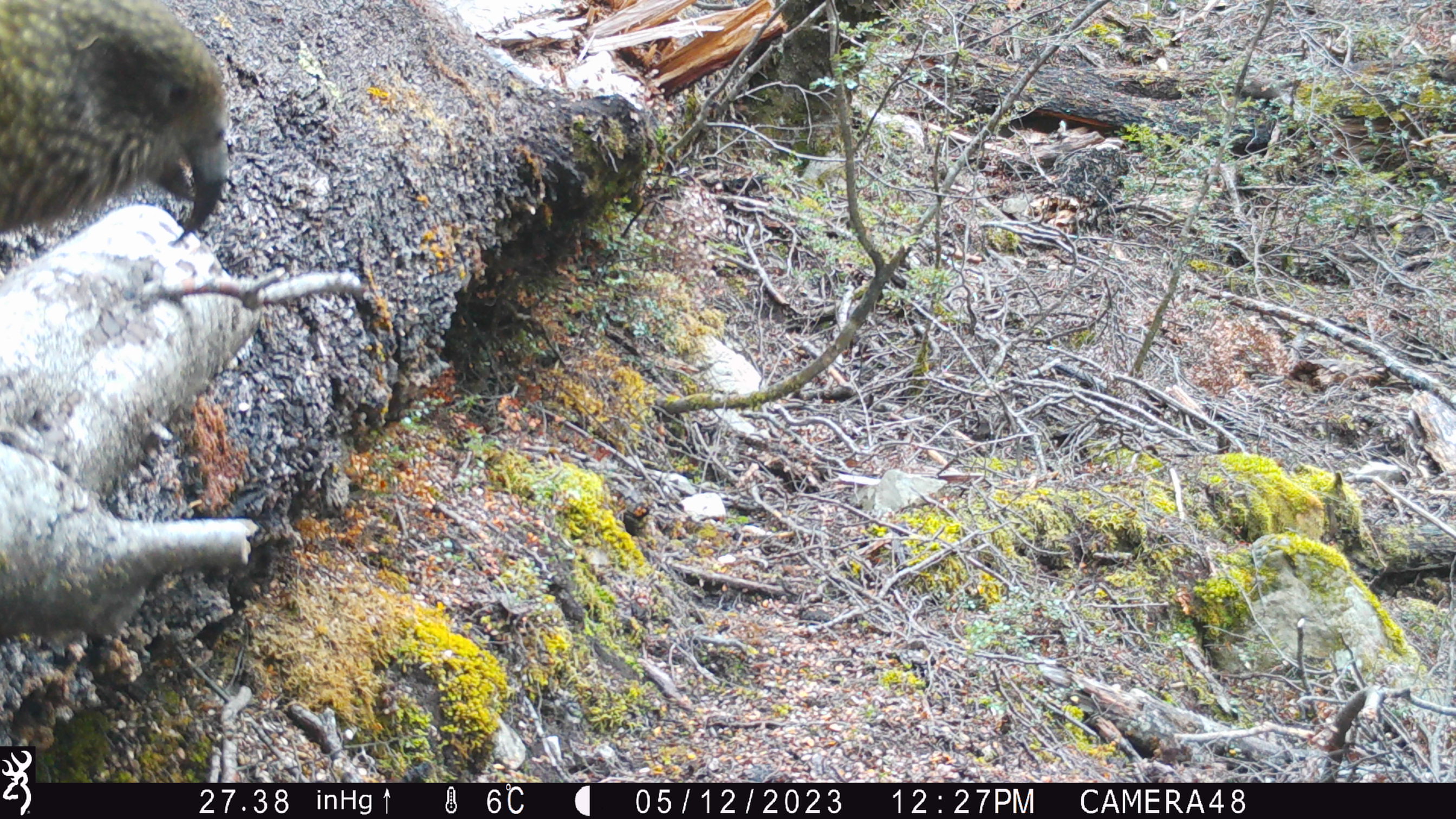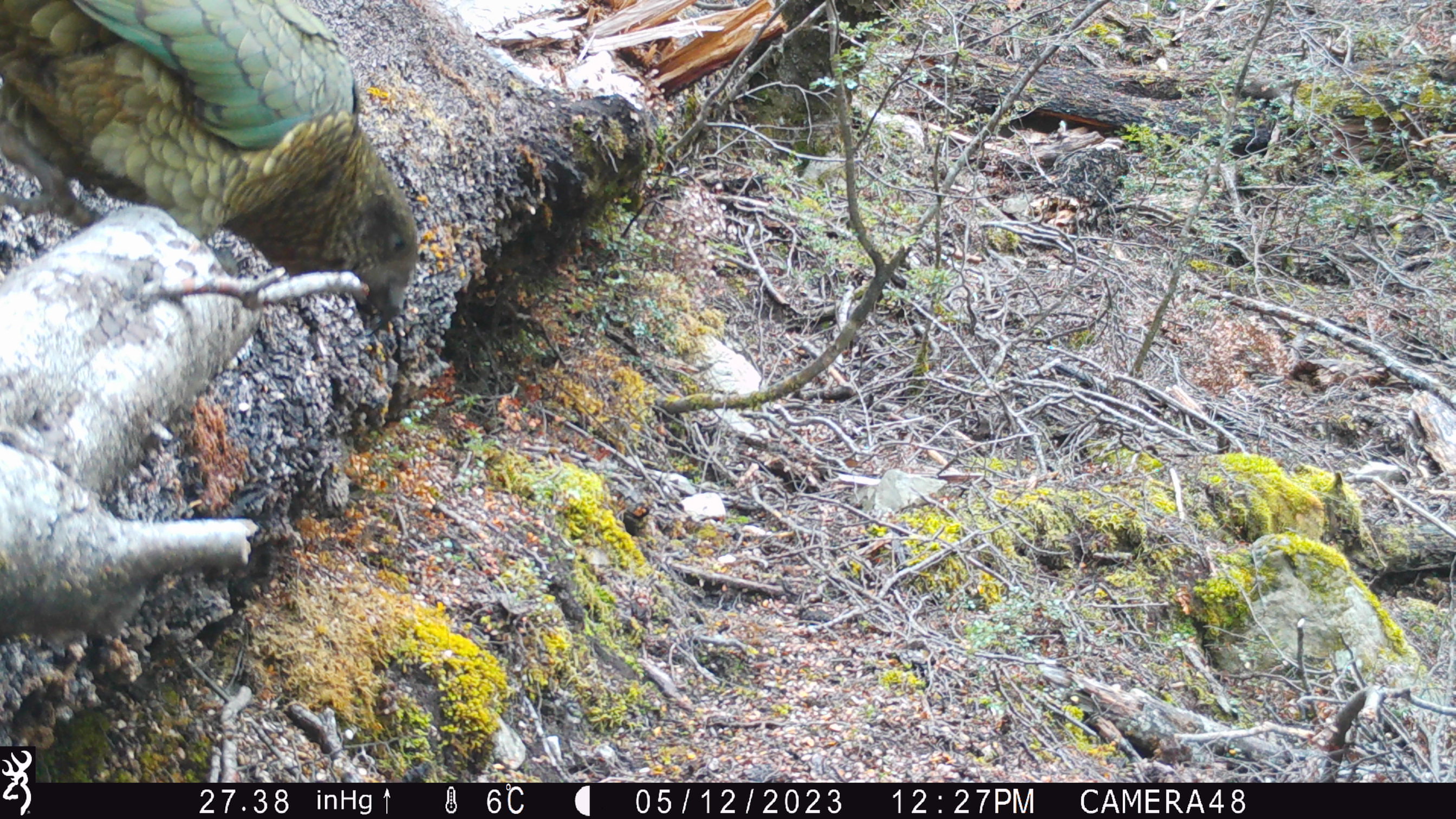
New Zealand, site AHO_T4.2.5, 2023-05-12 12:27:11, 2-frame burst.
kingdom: Animalia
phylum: Chordata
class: Aves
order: Psittaciformes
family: Strigopidae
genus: Nestor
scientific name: Nestor notabilis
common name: kea